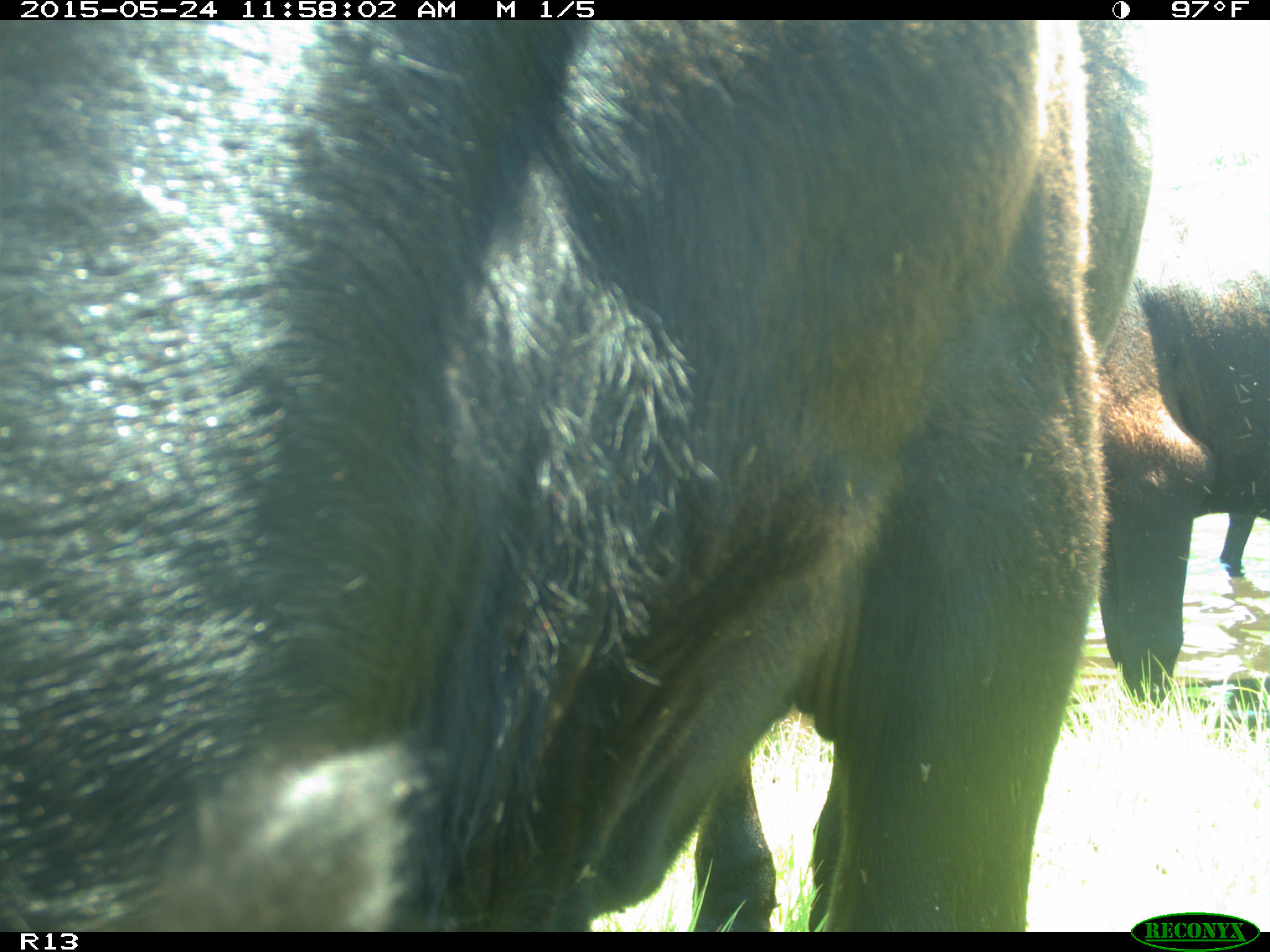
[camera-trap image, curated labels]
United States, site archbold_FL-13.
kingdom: Animalia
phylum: Chordata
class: Mammalia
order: Artiodactyla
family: Bovidae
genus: Bos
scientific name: Bos taurus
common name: domestic cow